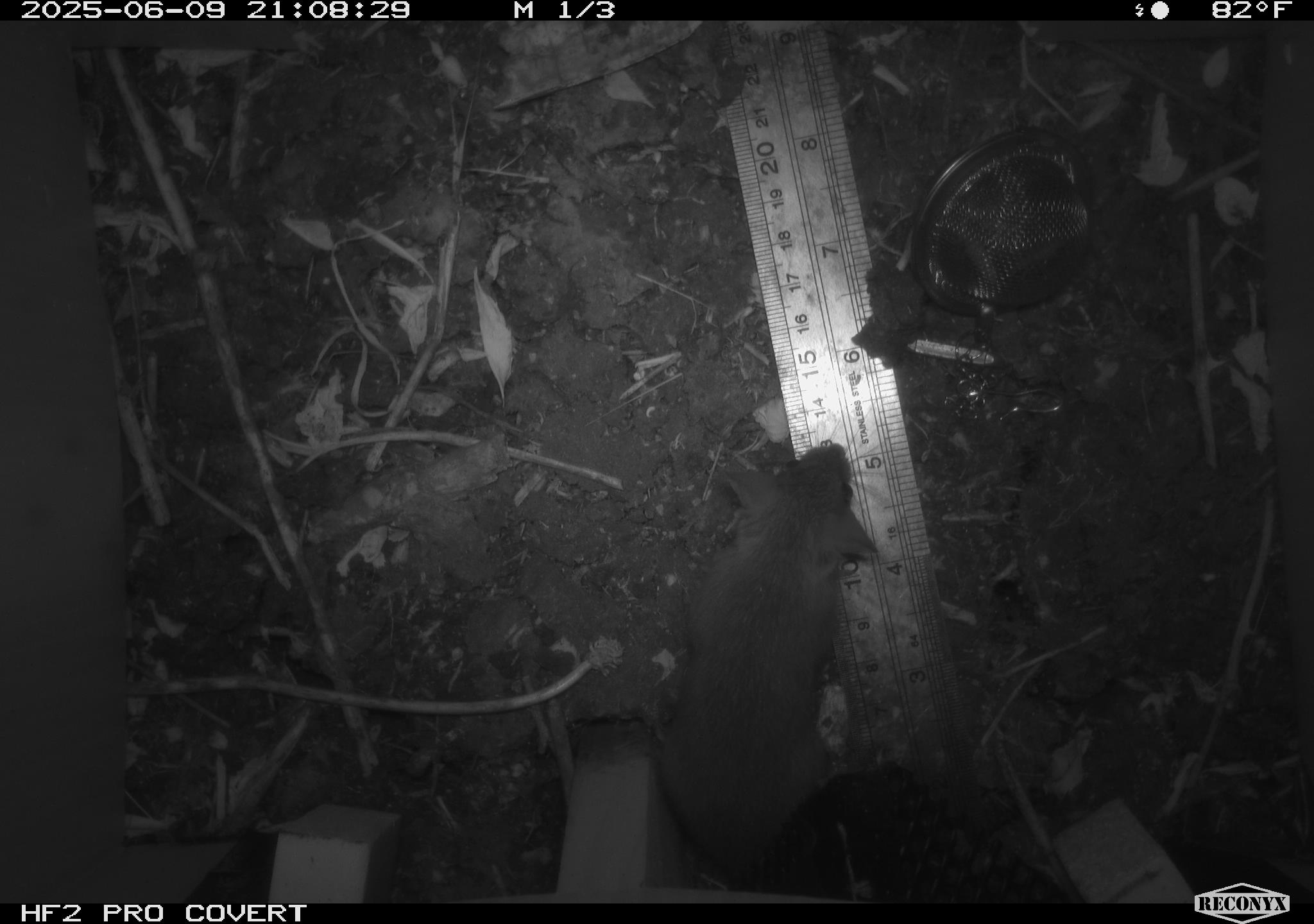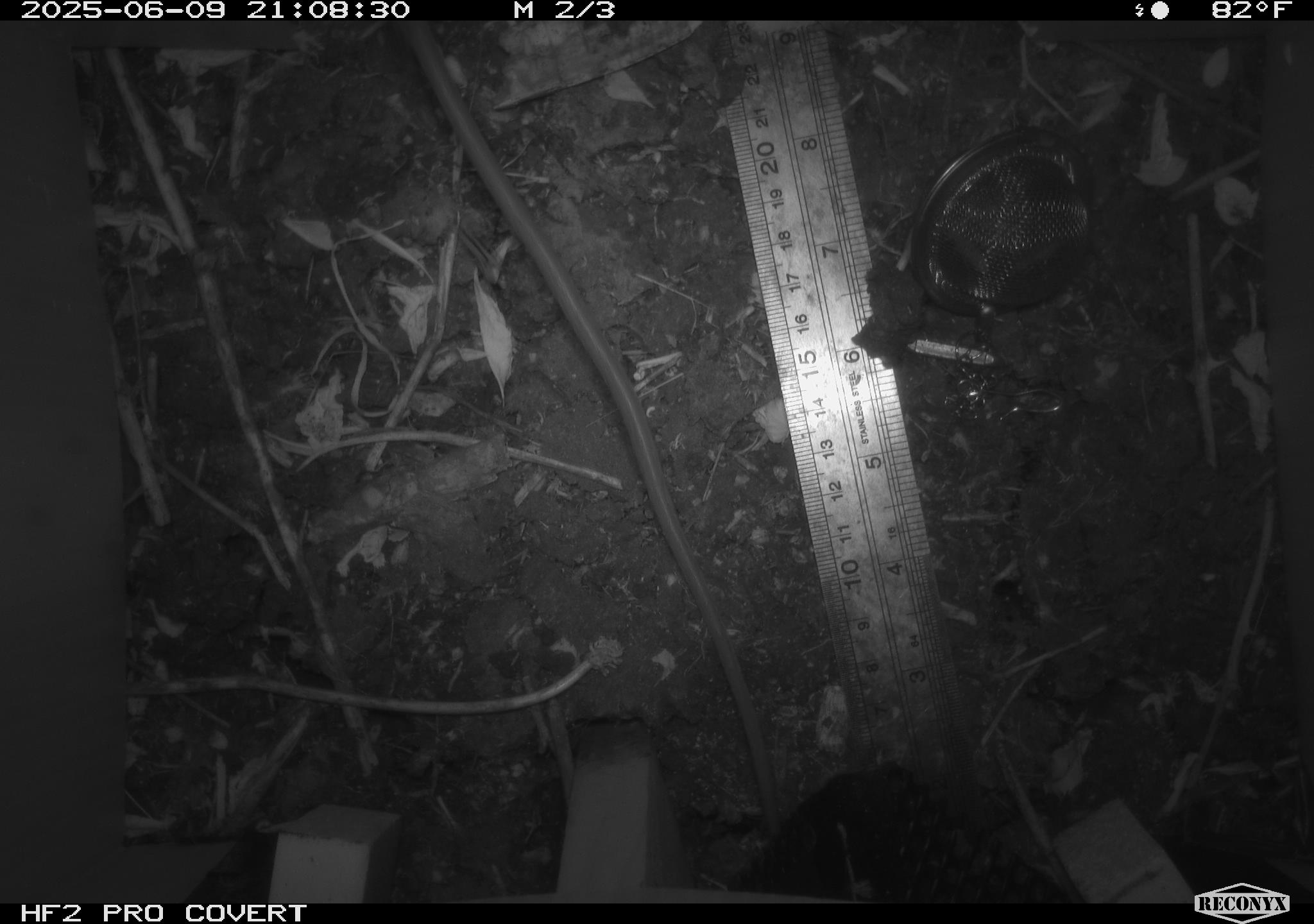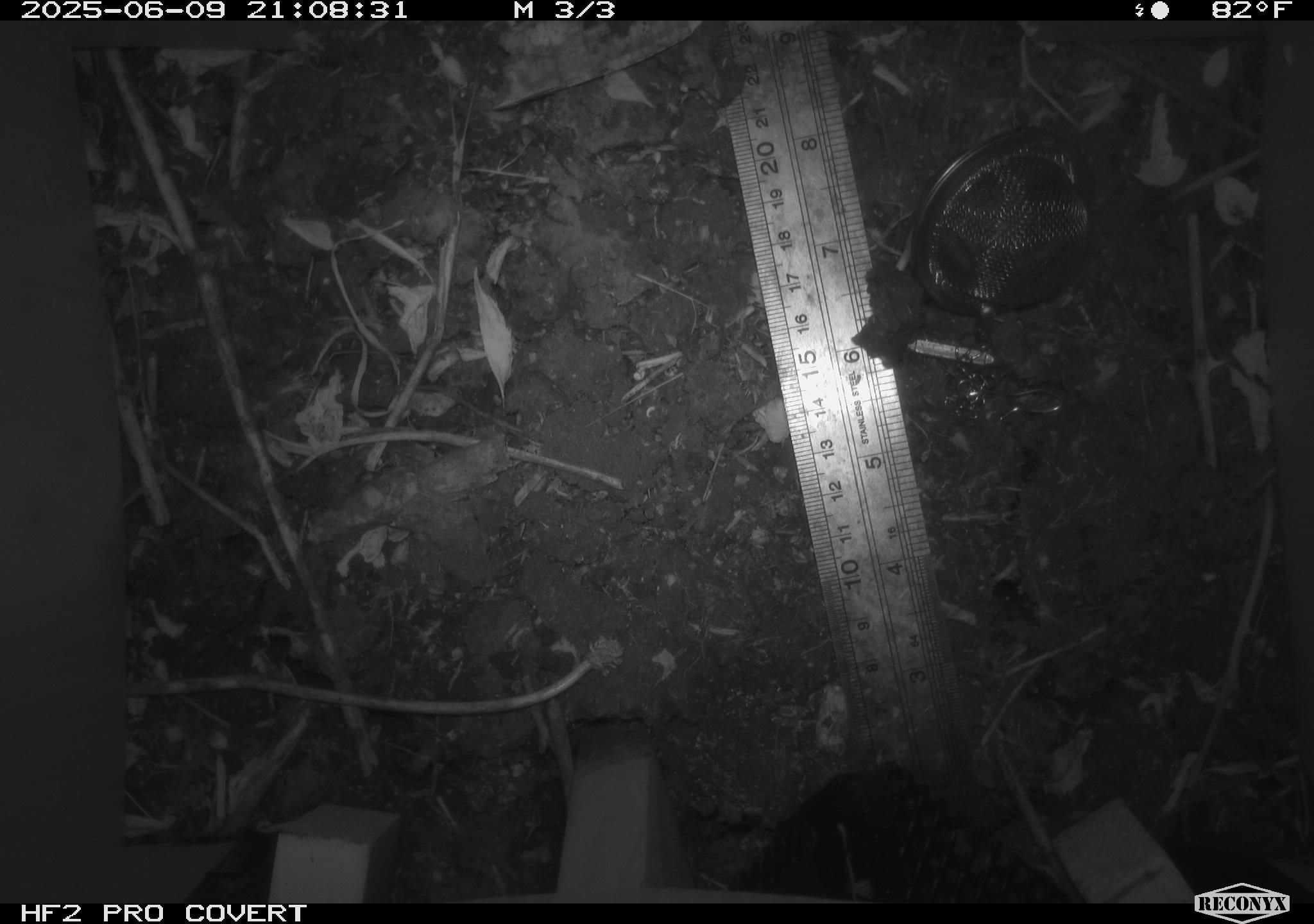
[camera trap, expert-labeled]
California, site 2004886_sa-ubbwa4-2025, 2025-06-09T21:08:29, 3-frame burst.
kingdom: Animalia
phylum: Chordata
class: Mammalia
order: Rodentia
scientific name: Rodentia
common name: rodent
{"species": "rodent (Rodentia)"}